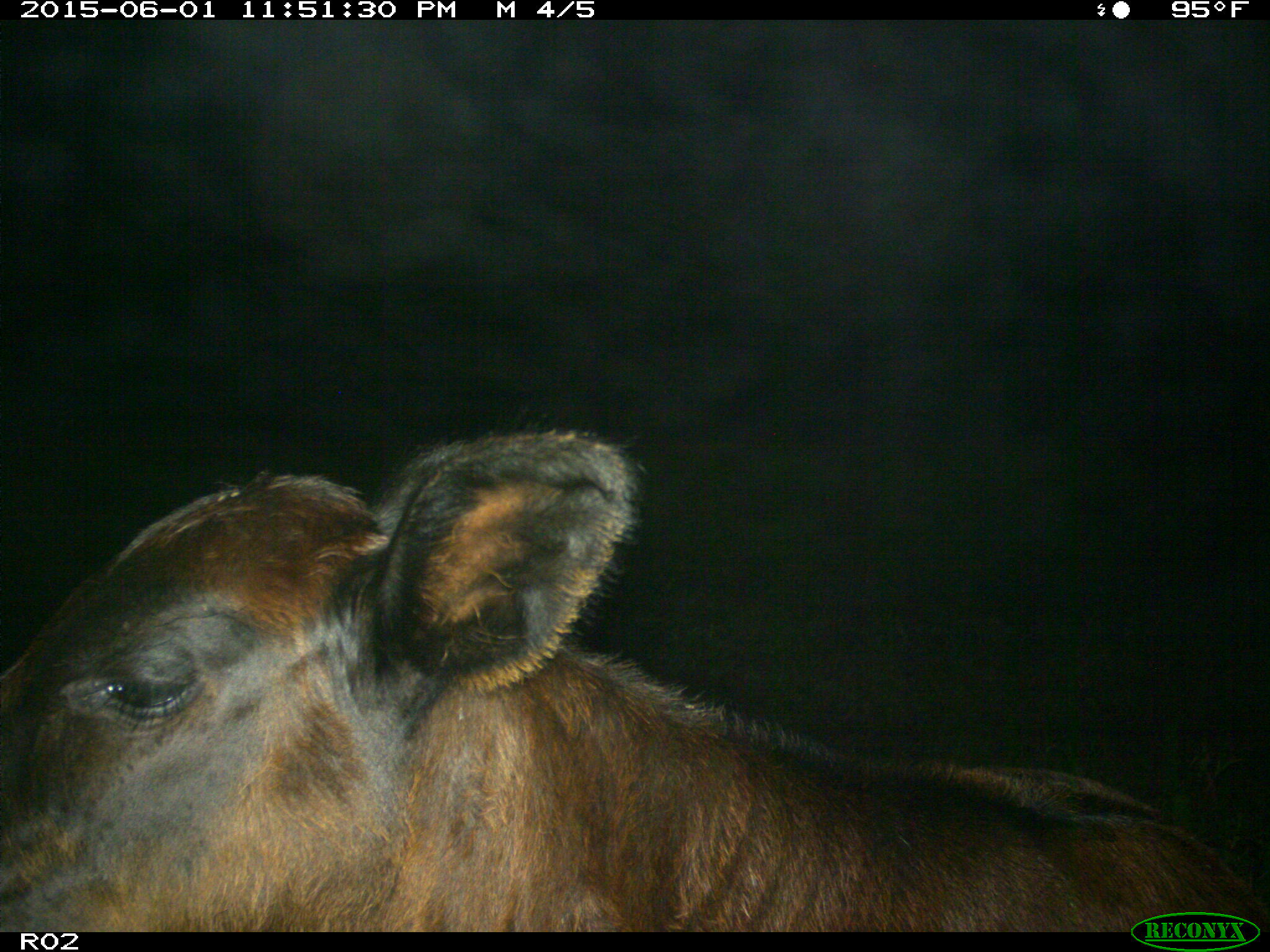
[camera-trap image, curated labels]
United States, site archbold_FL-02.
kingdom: Animalia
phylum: Chordata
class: Mammalia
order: Artiodactyla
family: Bovidae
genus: Bos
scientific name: Bos taurus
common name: domestic cow